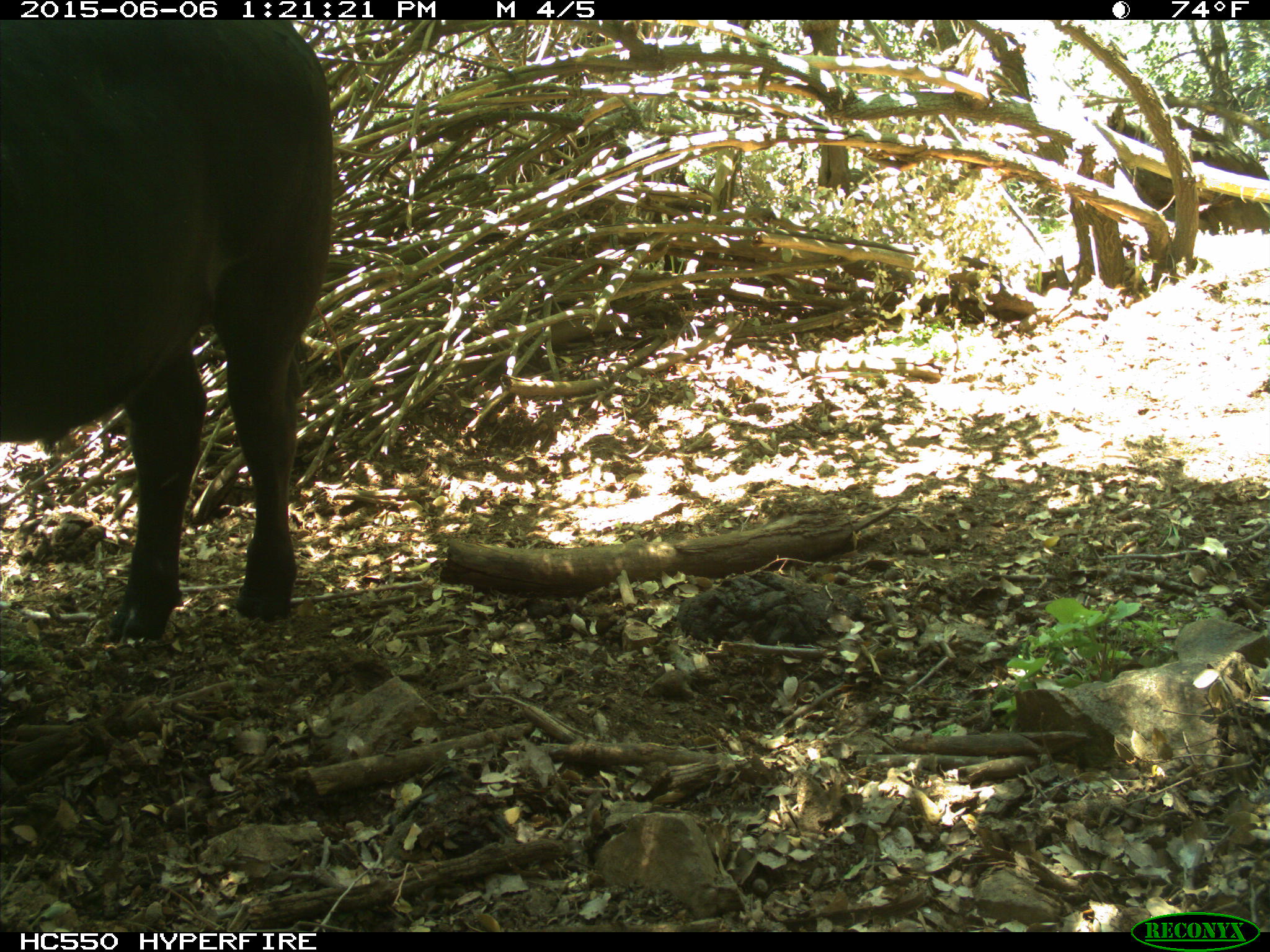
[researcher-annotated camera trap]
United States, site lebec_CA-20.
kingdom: Animalia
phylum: Chordata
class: Mammalia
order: Artiodactyla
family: Bovidae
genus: Bos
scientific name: Bos taurus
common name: domestic cow